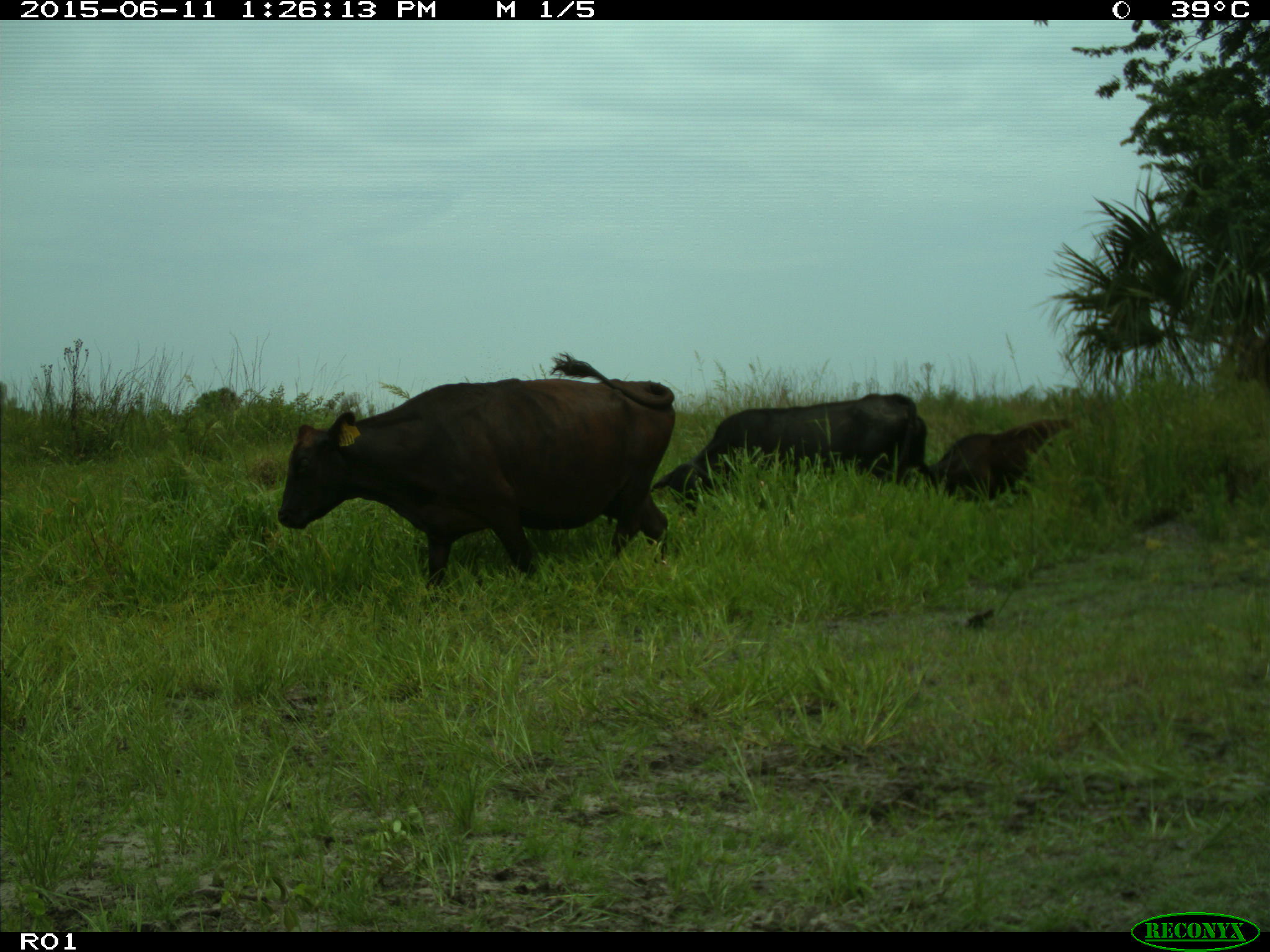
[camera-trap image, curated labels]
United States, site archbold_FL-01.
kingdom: Animalia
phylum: Chordata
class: Mammalia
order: Artiodactyla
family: Bovidae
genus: Bos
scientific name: Bos taurus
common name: domestic cow